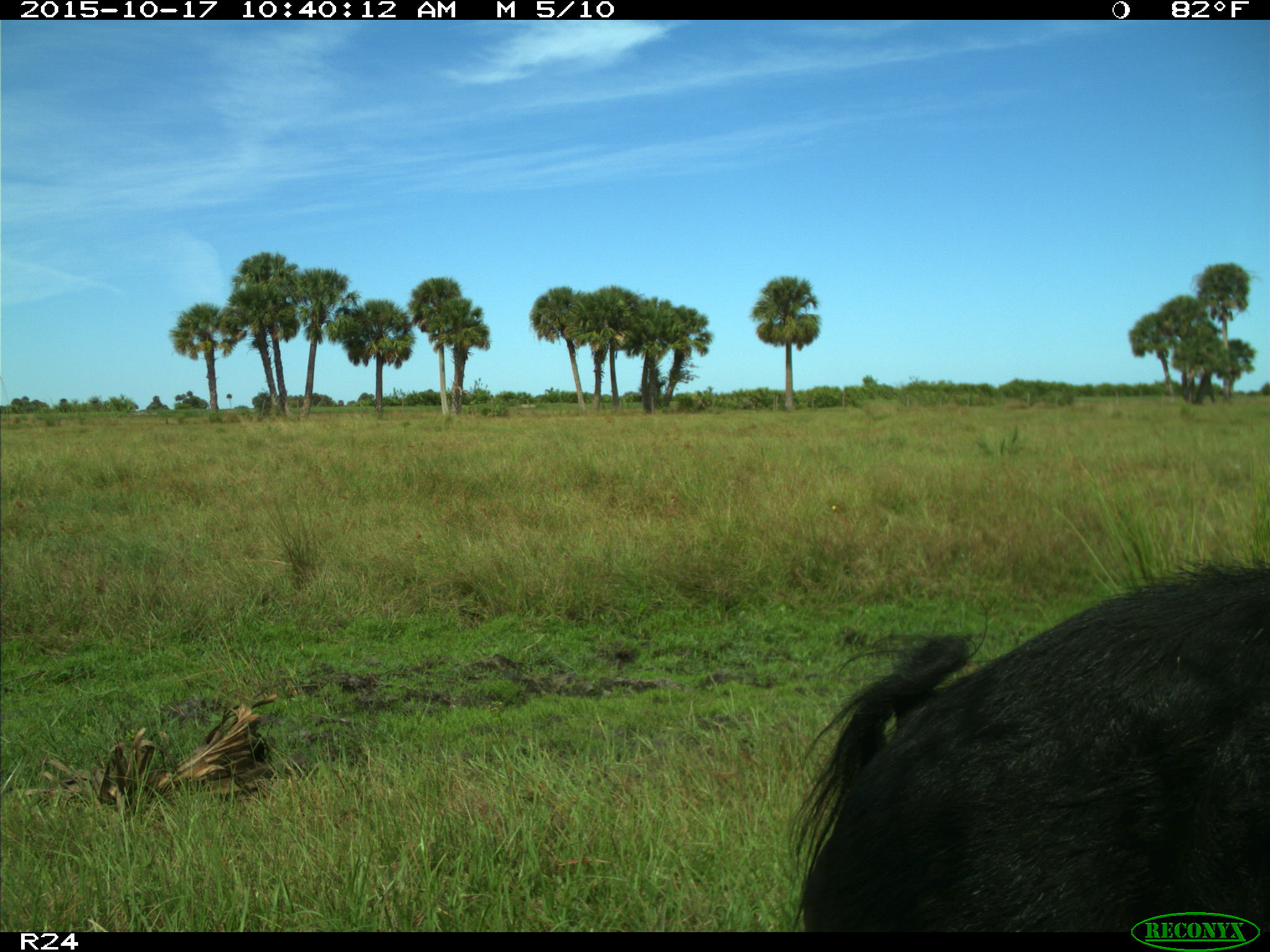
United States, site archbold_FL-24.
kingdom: Animalia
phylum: Chordata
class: Mammalia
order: Artiodactyla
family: Suidae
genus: Sus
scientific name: Sus scrofa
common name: wild boar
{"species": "Sus scrofa (wild boar)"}